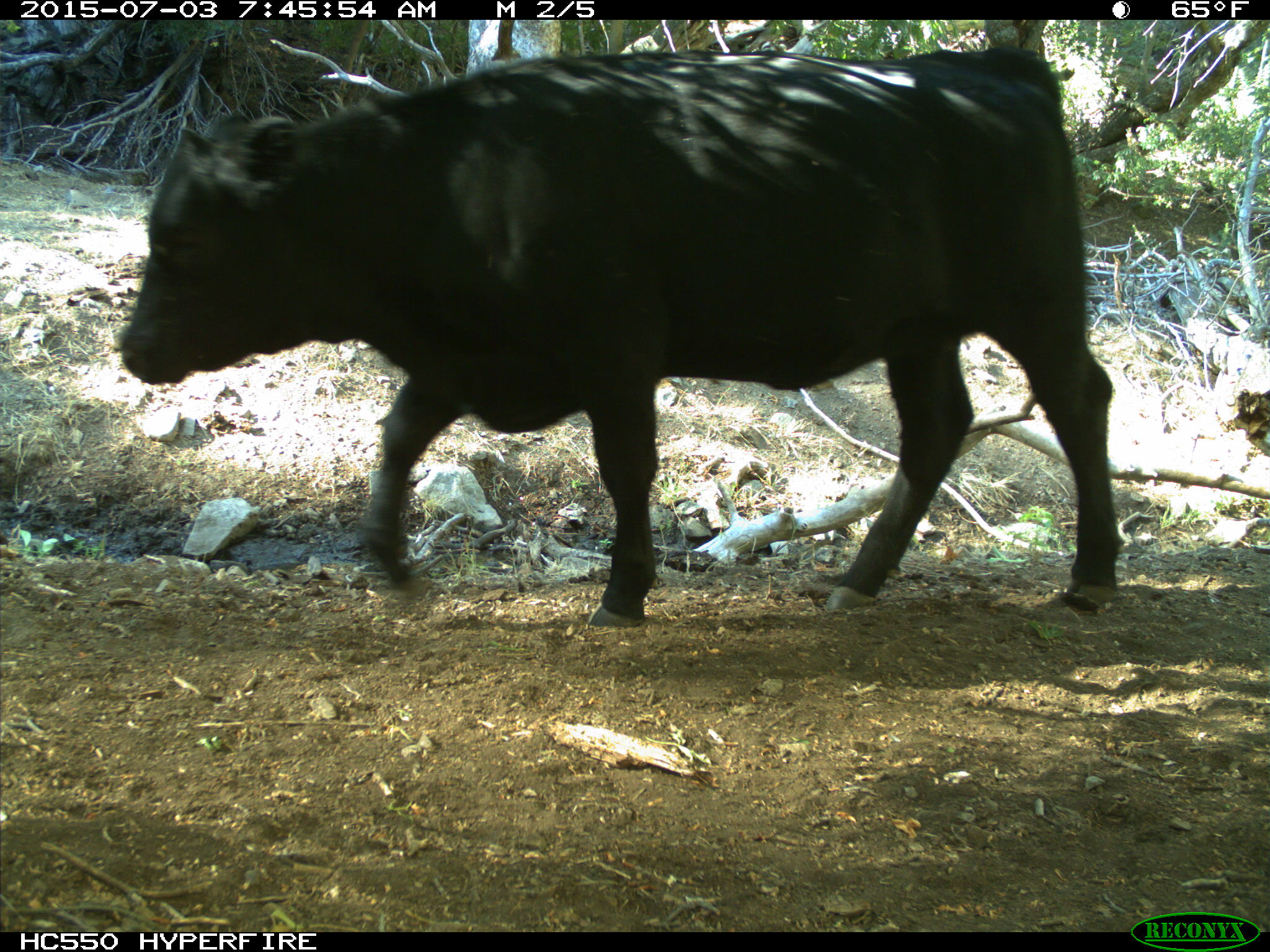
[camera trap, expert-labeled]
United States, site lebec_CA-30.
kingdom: Animalia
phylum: Chordata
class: Mammalia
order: Artiodactyla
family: Bovidae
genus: Bos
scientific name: Bos taurus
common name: domestic cow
Bos taurus (domestic cow).